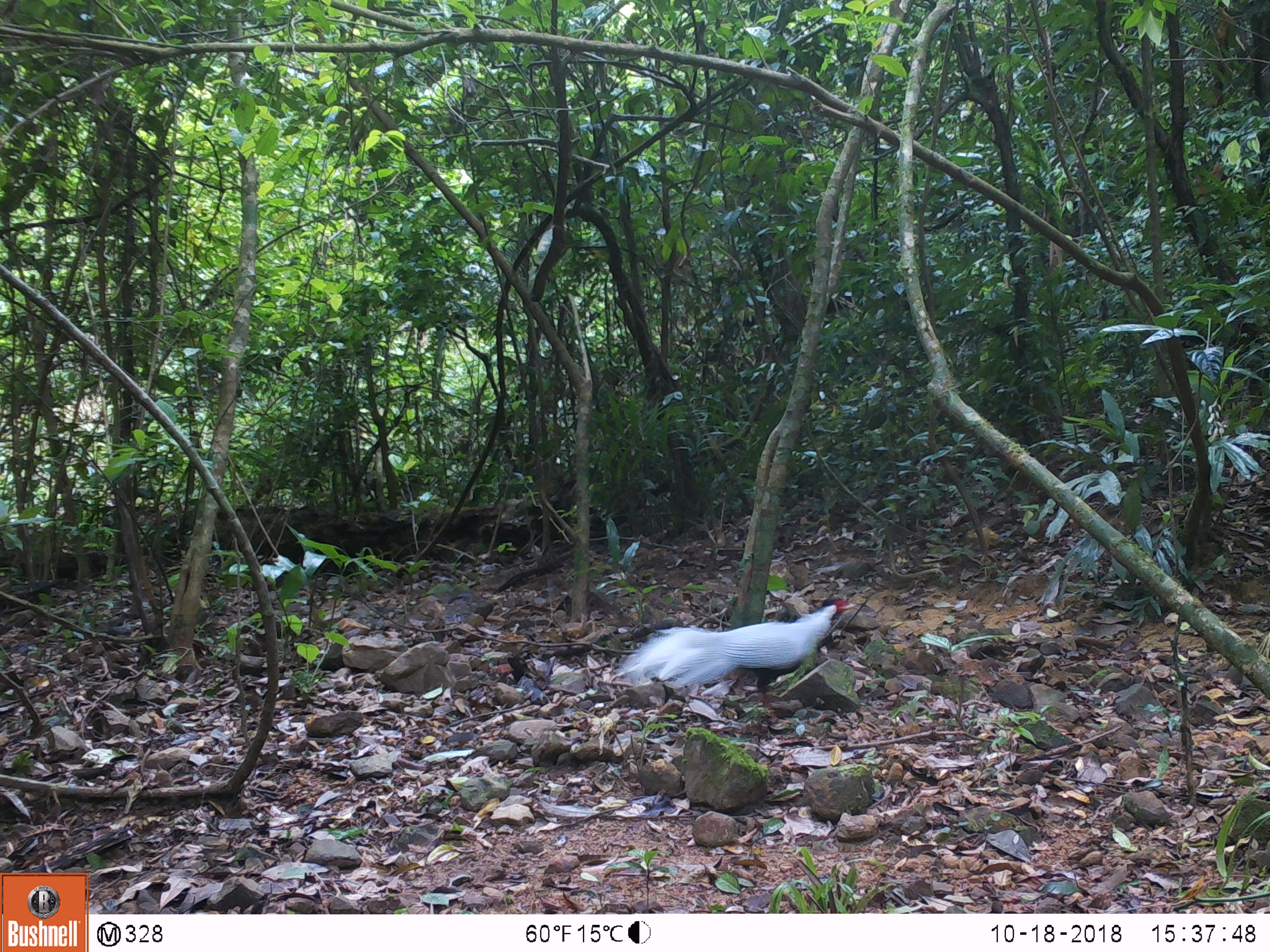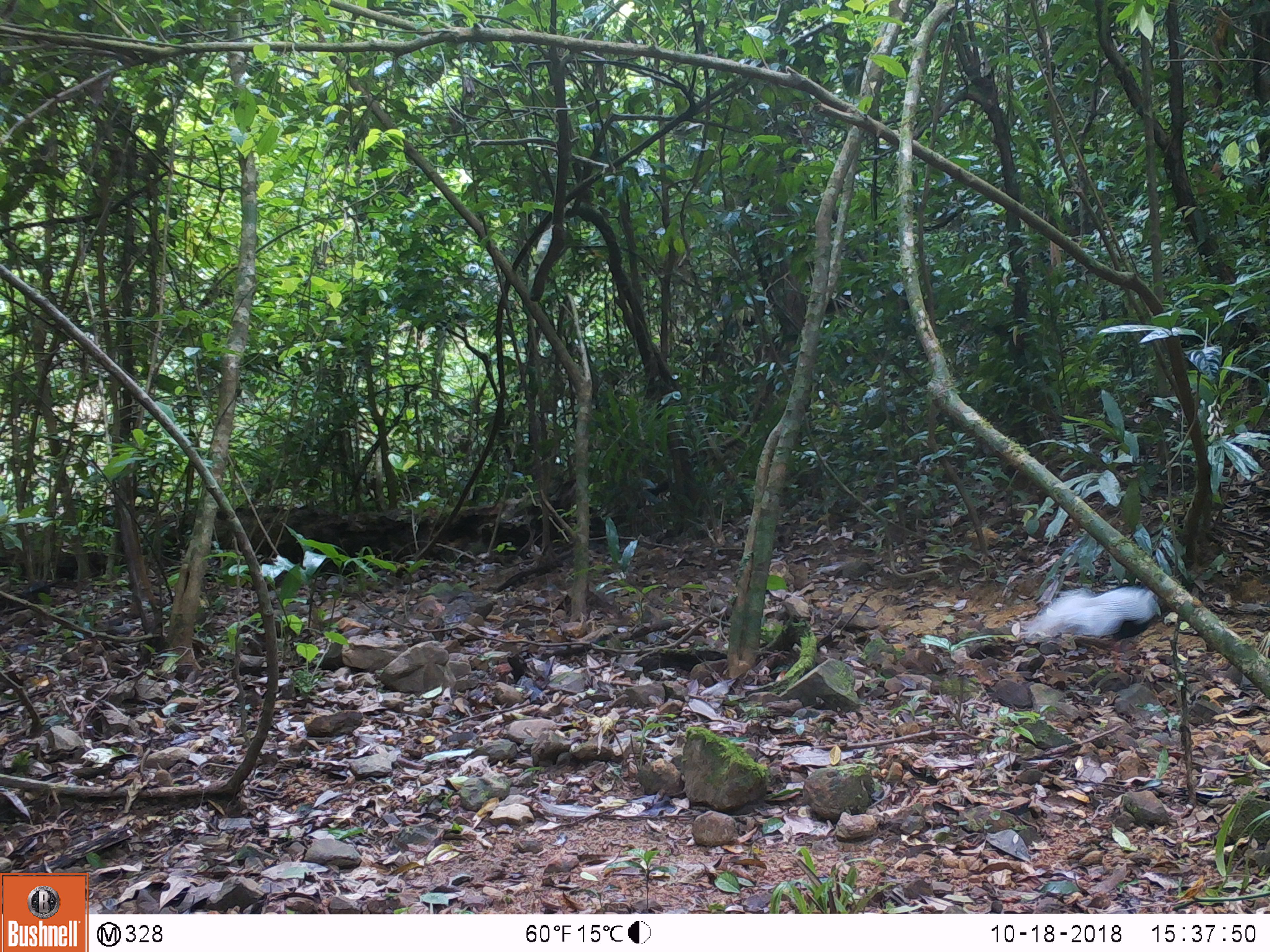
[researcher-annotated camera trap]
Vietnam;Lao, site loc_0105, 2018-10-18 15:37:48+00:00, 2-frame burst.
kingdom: Animalia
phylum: Chordata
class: Aves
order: Galliformes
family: Phasianidae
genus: Lophura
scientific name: Lophura nycthemera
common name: silver pheasant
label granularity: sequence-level